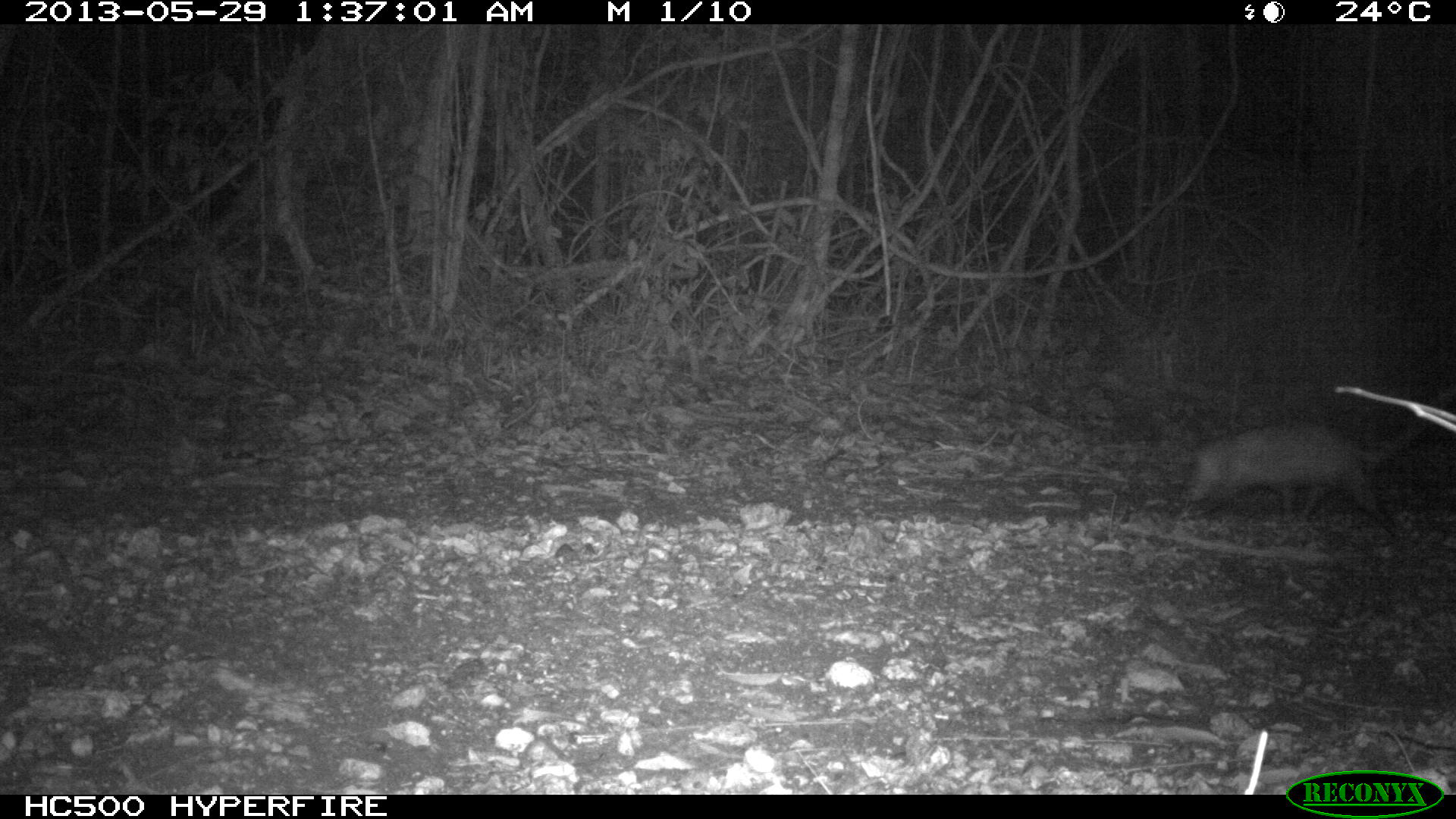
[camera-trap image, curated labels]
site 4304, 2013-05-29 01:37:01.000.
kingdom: Animalia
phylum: Chordata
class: Mammalia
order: Didelphimorphia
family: Didelphidae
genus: Didelphis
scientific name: Didelphis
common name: american opossums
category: didelphis sp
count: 1